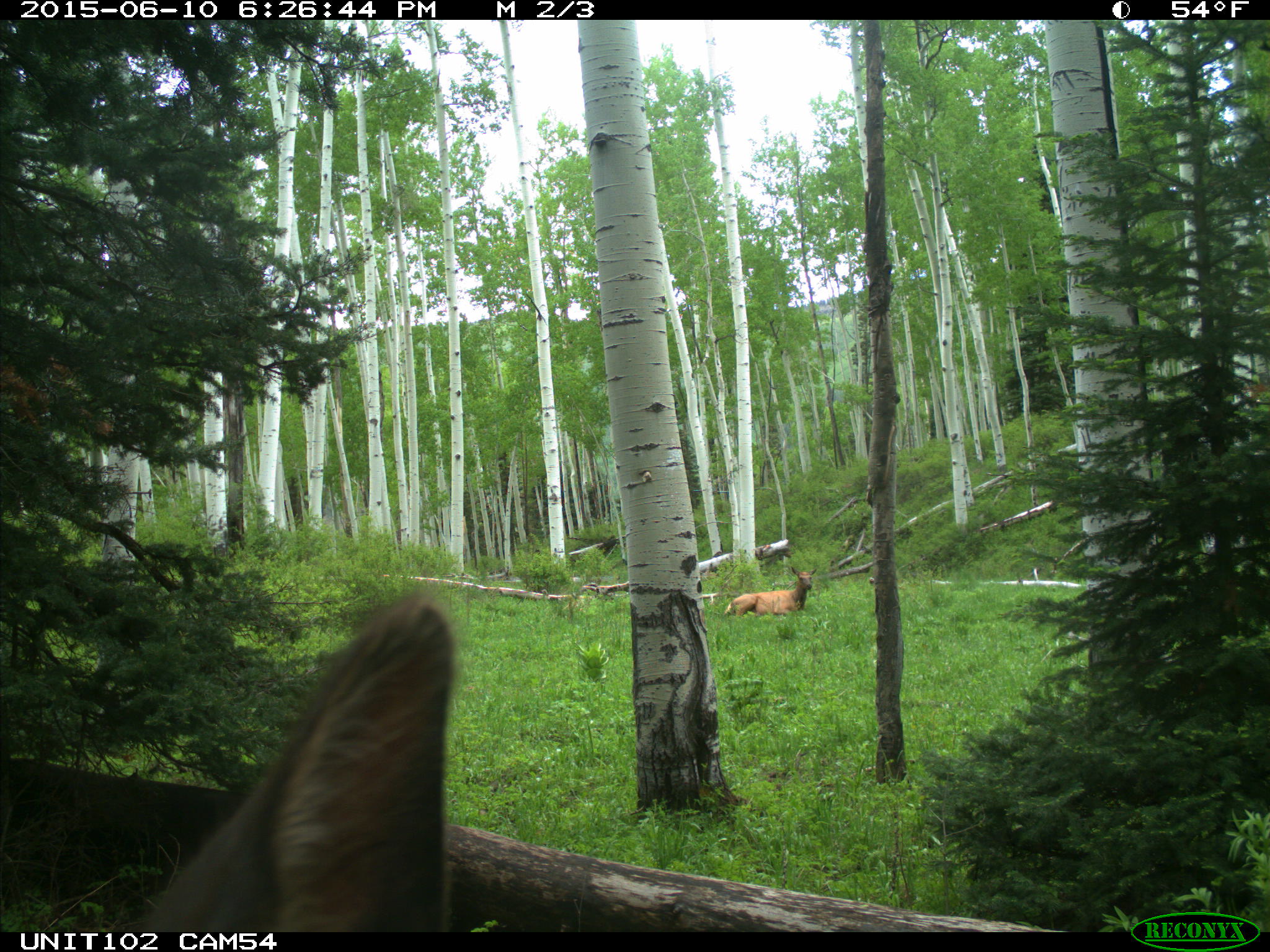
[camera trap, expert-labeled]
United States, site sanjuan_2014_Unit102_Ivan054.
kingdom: Animalia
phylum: Chordata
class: Mammalia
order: Artiodactyla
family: Cervidae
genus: Cervus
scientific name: Cervus elaphus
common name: red deer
Cervus elaphus (red deer).